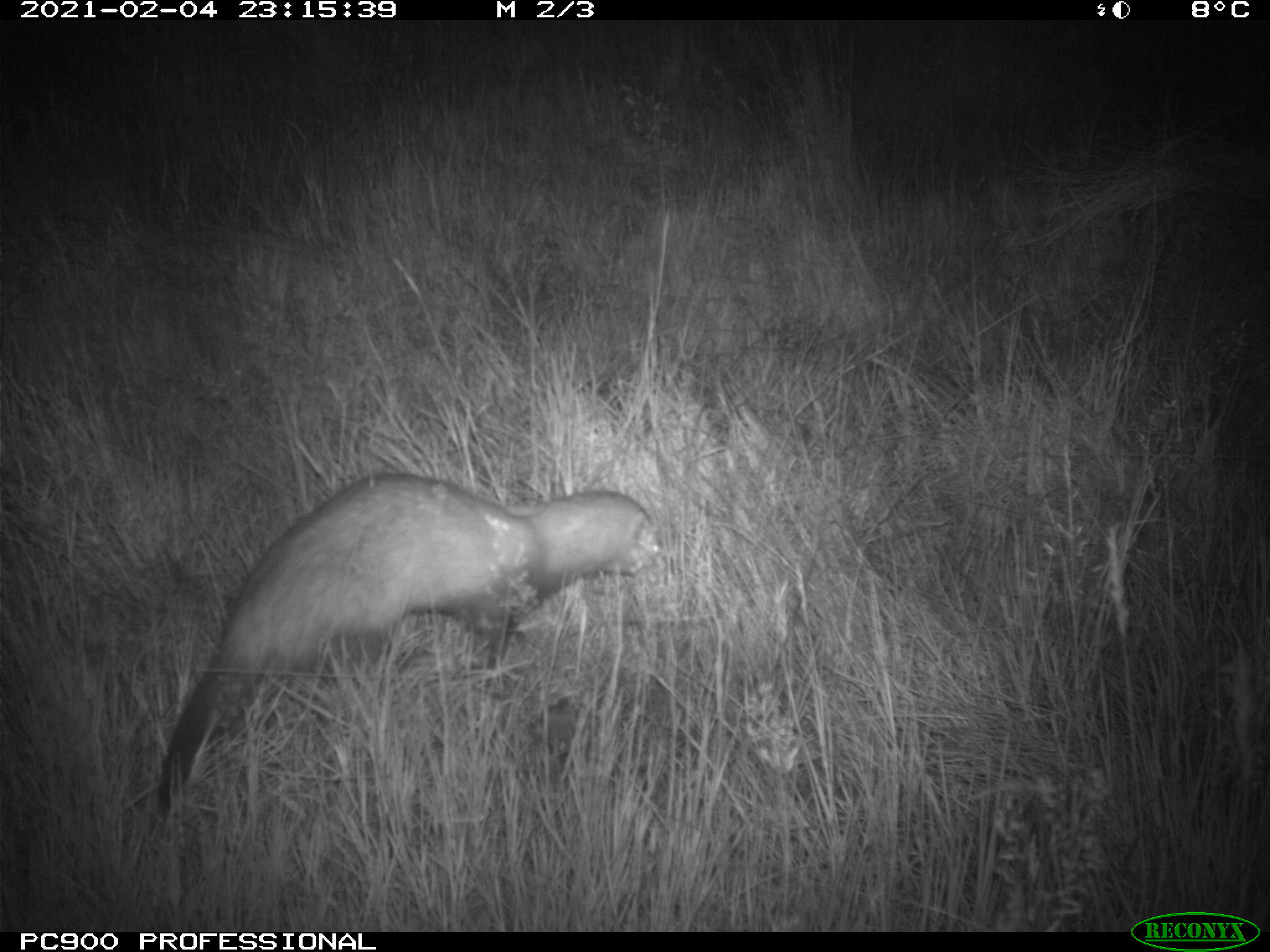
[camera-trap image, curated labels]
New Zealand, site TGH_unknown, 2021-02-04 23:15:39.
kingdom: Animalia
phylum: Chordata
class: Mammalia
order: Carnivora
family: Mustelidae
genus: Mustela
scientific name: Mustela furo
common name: ferret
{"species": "ferret (Mustela furo)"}